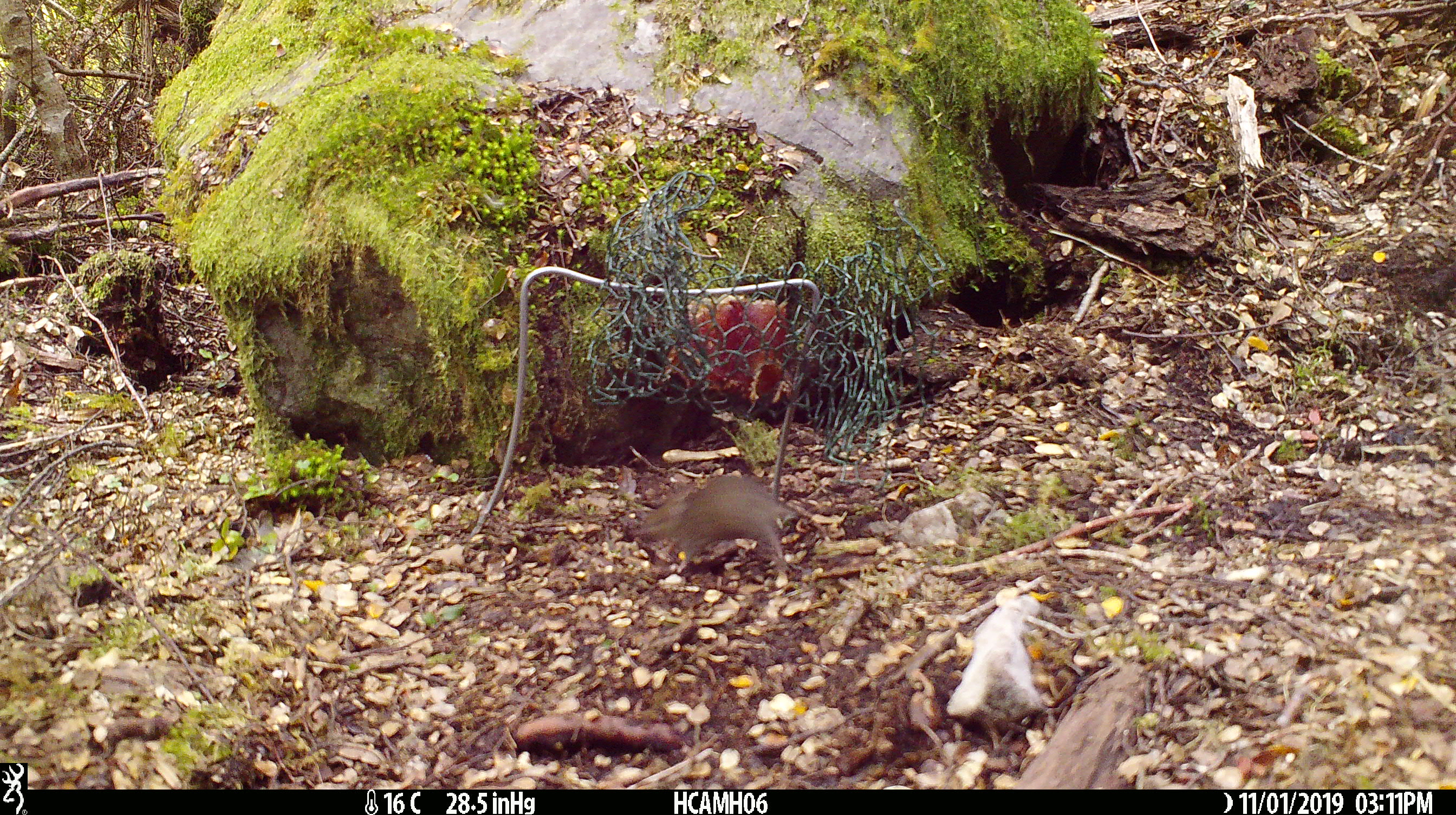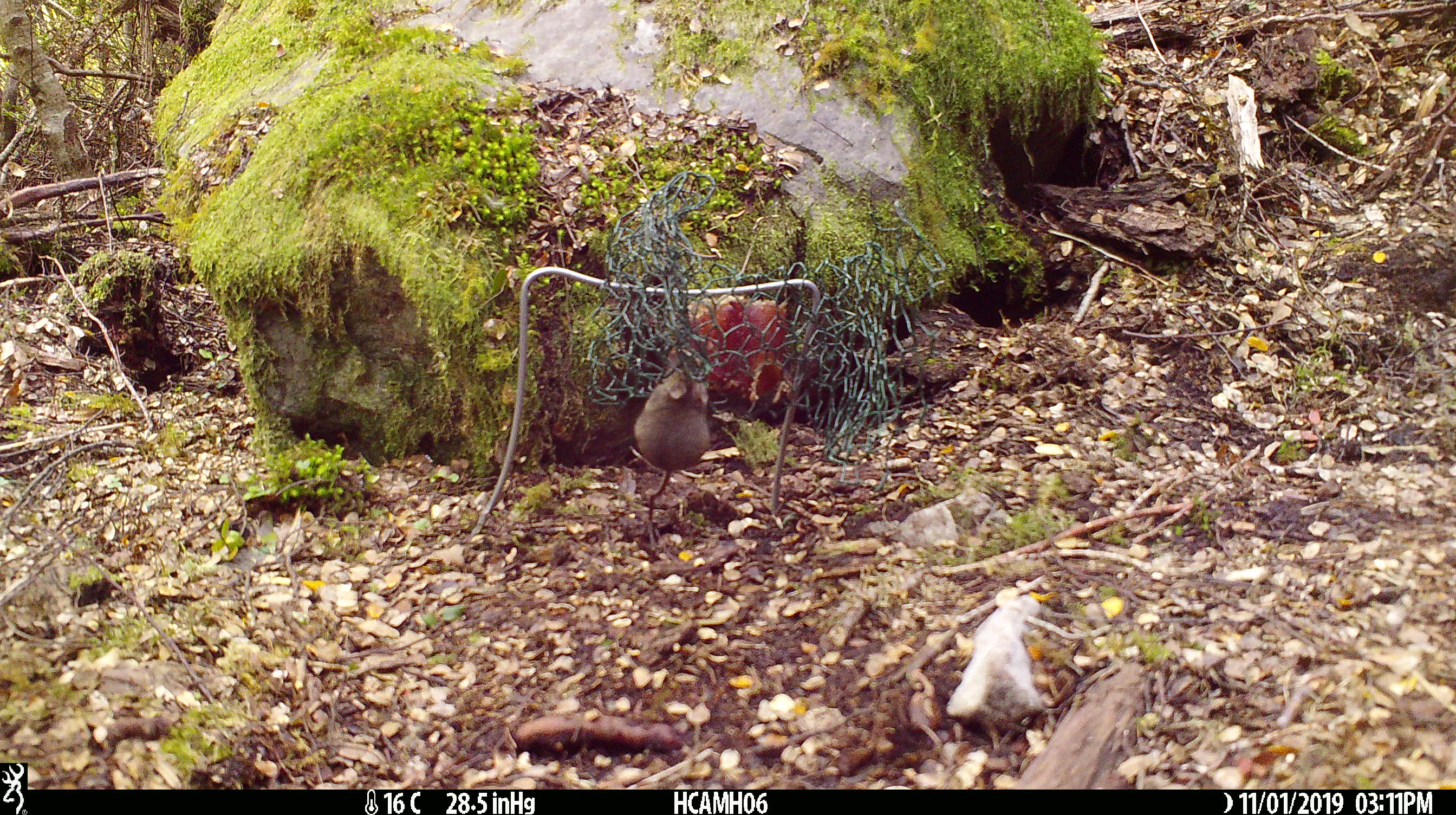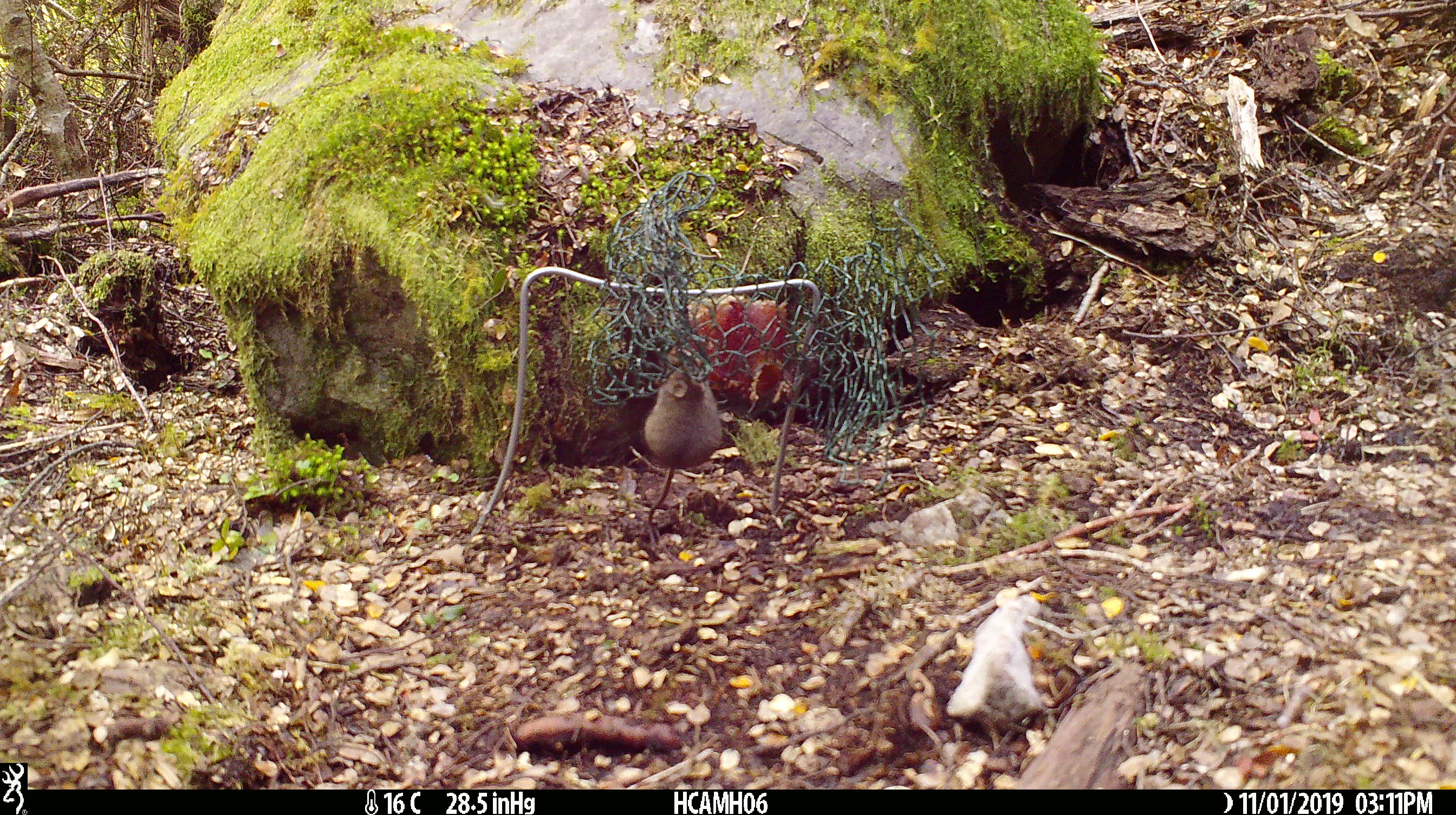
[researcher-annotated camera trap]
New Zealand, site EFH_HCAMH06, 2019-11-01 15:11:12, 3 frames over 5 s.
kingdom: Animalia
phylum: Chordata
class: Mammalia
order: Rodentia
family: Muridae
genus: Mus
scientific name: Mus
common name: mouse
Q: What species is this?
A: Mouse (Mus).